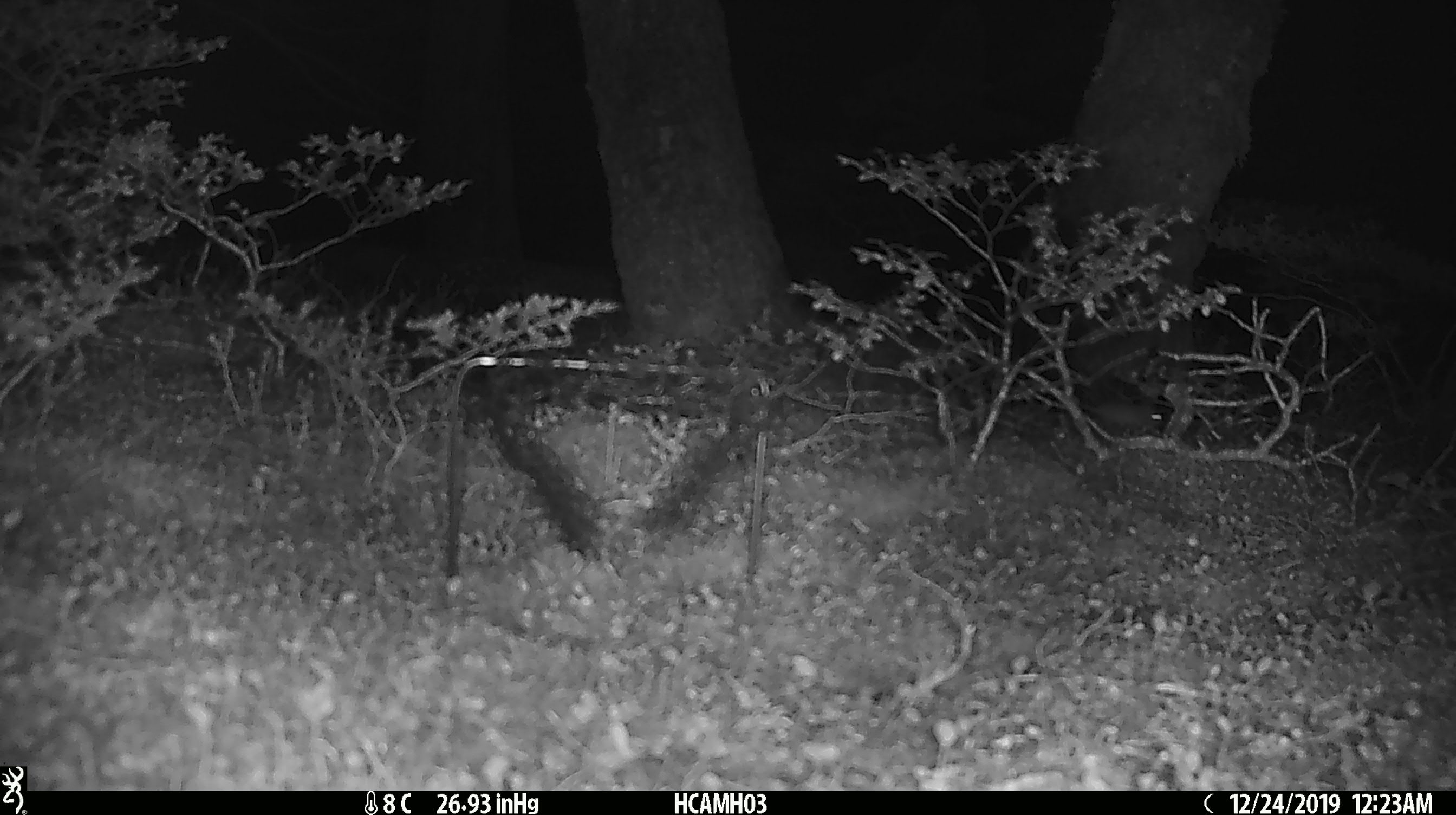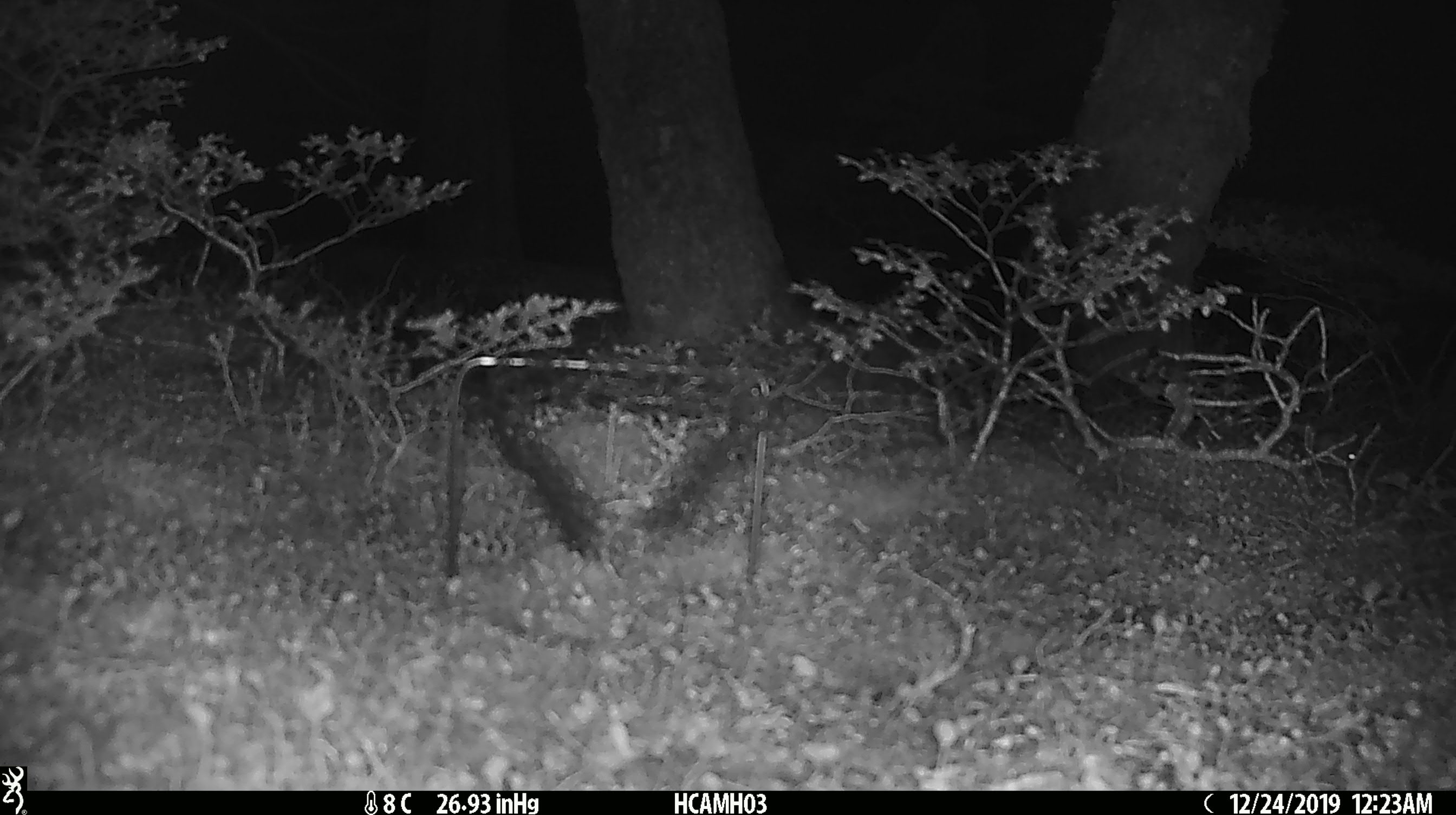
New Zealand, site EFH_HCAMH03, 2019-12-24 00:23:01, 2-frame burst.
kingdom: Animalia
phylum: Chordata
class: Mammalia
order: Rodentia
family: Muridae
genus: Mus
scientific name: Mus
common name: mouse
Mouse (Mus).